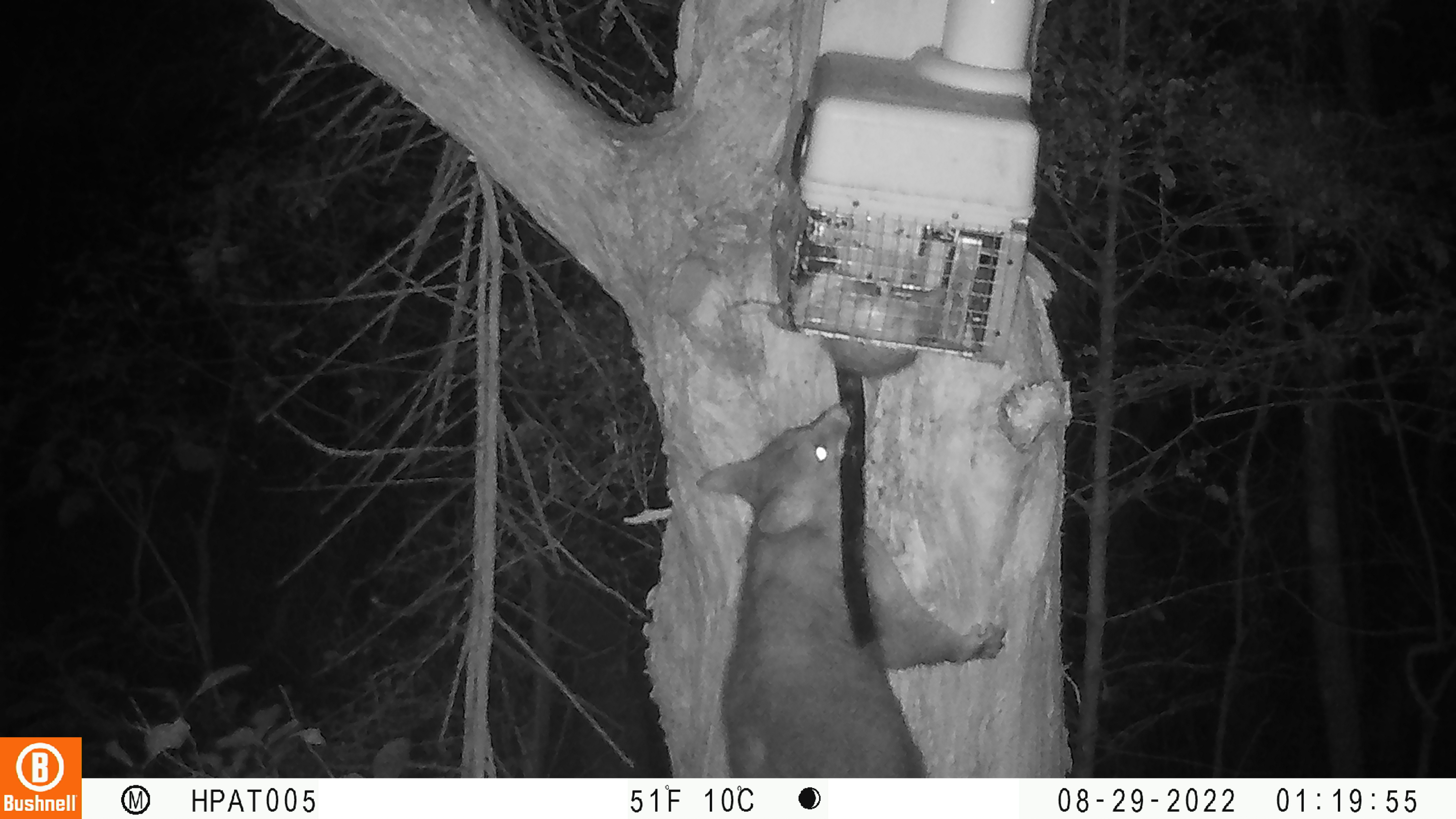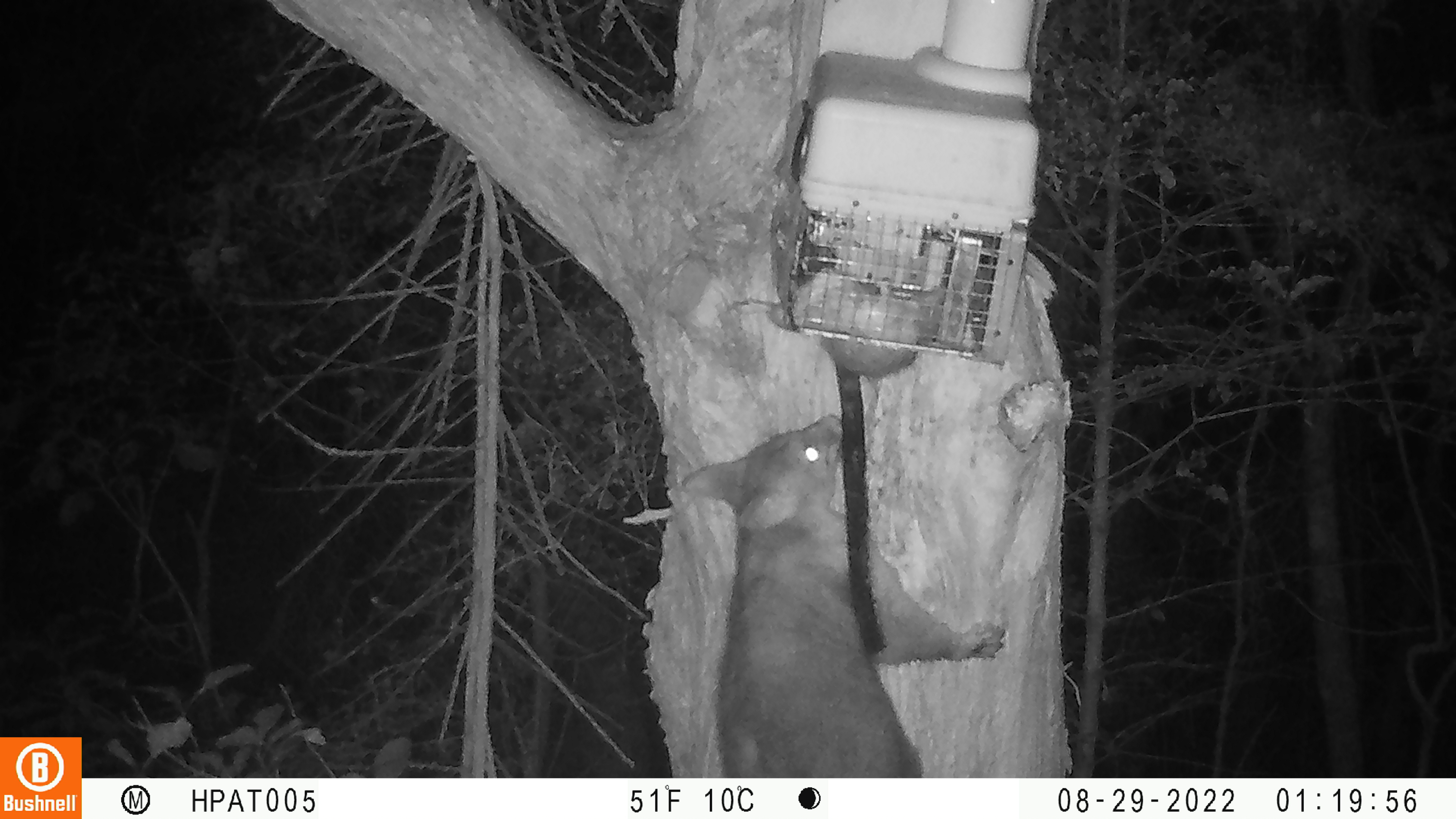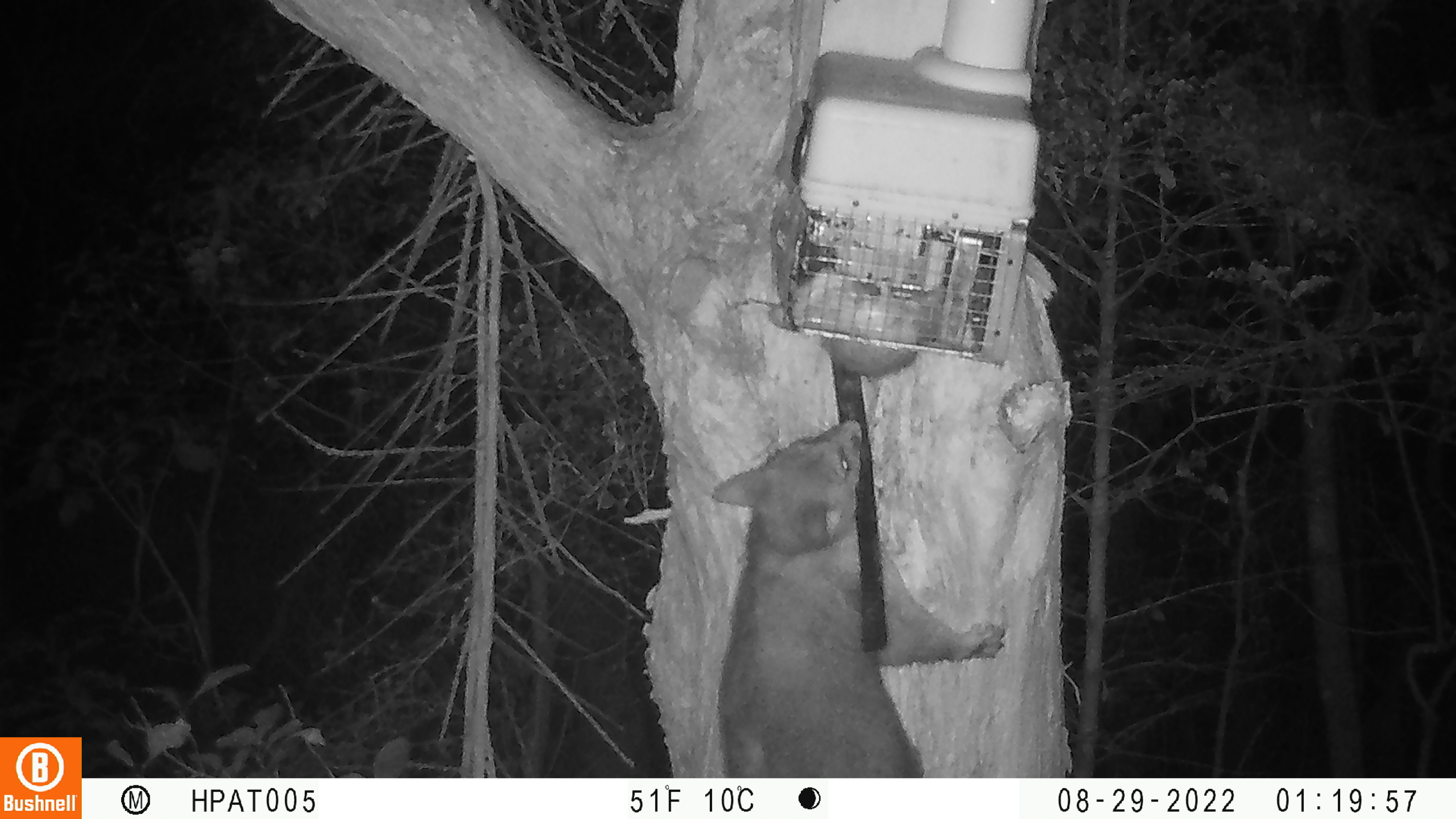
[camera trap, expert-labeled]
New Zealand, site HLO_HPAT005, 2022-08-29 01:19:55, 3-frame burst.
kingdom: Animalia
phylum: Chordata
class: Mammalia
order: Diprotodontia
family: Phalangeridae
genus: Trichosurus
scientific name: Trichosurus vulpecula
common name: common brushtail possum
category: possum